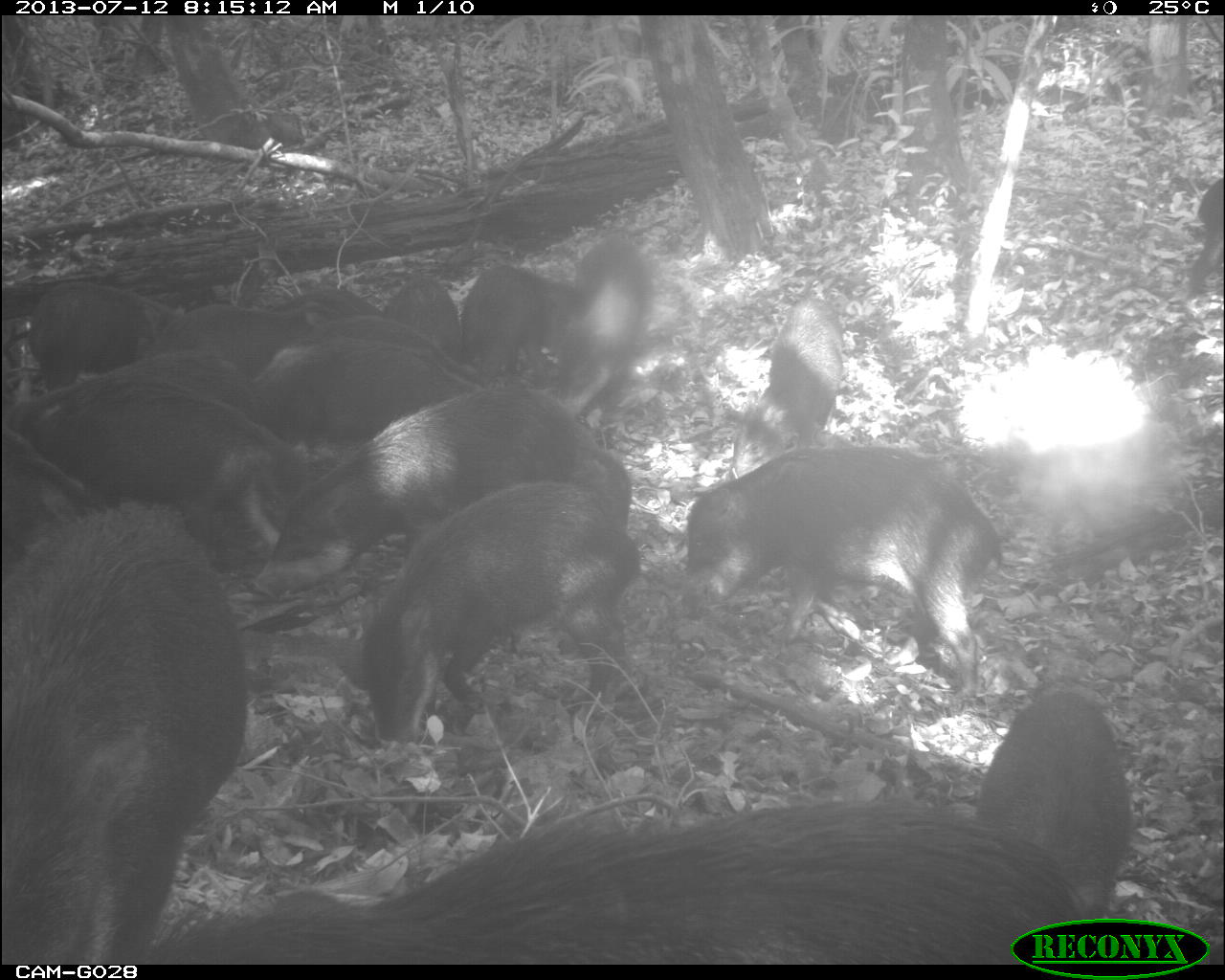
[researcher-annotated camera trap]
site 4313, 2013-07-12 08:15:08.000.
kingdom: Animalia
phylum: Chordata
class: Mammalia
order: Artiodactyla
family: Tayassuidae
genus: Tayassu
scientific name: Tayassu pecari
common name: white-lipped peccary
Tayassu pecari (white-lipped peccary), count 20.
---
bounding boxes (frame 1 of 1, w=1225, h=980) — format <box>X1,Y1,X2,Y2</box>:
tayassu pecari: <box>168,799,1087,964</box>; <box>0,495,250,963</box>; <box>670,433,1007,709</box>; <box>311,492,648,747</box>; <box>250,386,645,590</box>; <box>33,387,325,539</box>; <box>973,680,1140,914</box>; <box>566,233,687,420</box>; <box>256,336,486,429</box>; <box>9,276,178,386</box>; <box>734,292,851,445</box>; <box>144,298,347,377</box>; <box>453,265,573,357</box>; <box>79,353,240,394</box>; <box>1182,174,1225,286</box>; <box>391,277,459,335</box>